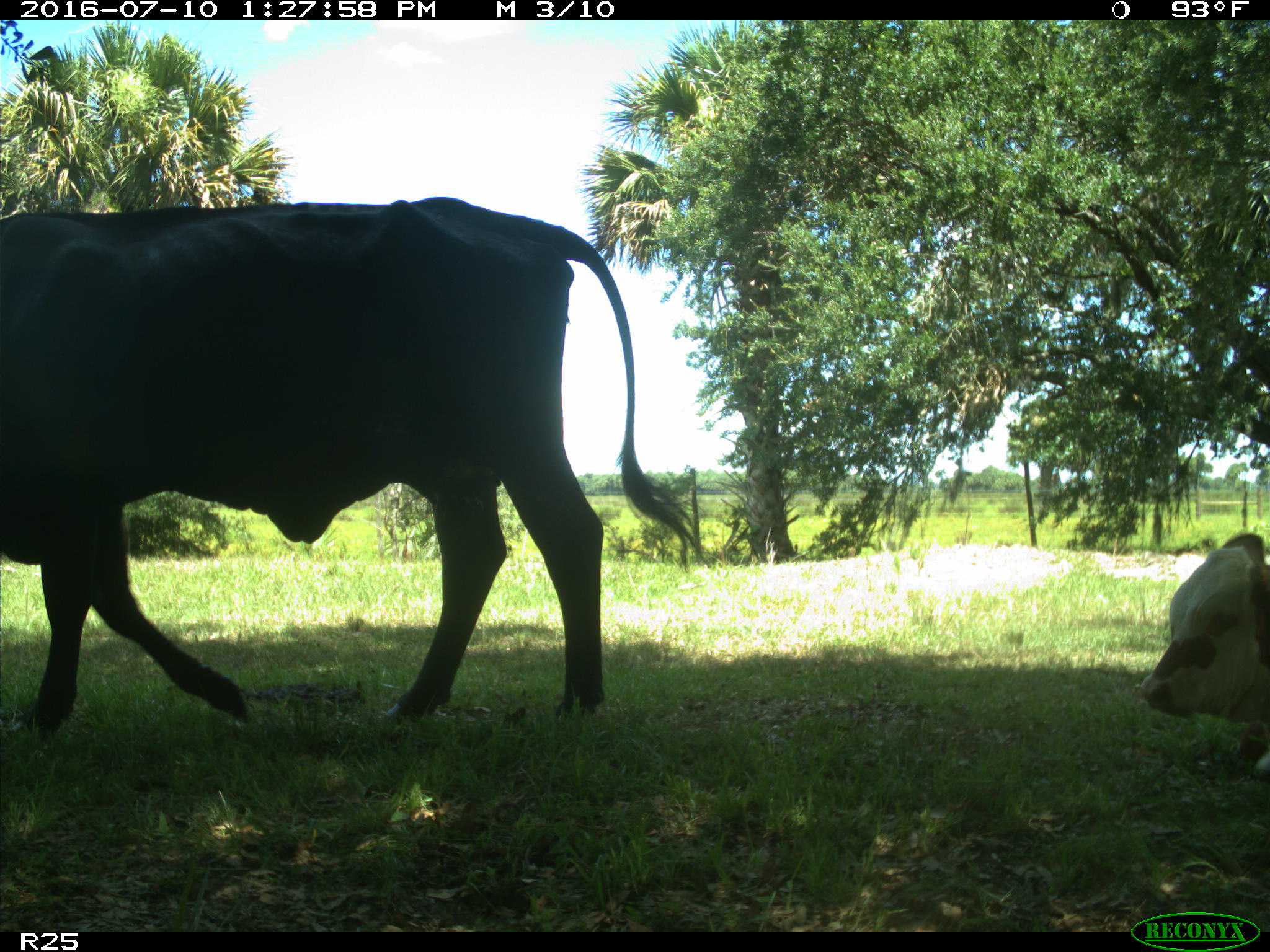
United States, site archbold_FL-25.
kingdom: Animalia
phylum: Chordata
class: Mammalia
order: Artiodactyla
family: Bovidae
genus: Bos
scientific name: Bos taurus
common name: domestic cow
Bos taurus (domestic cow).